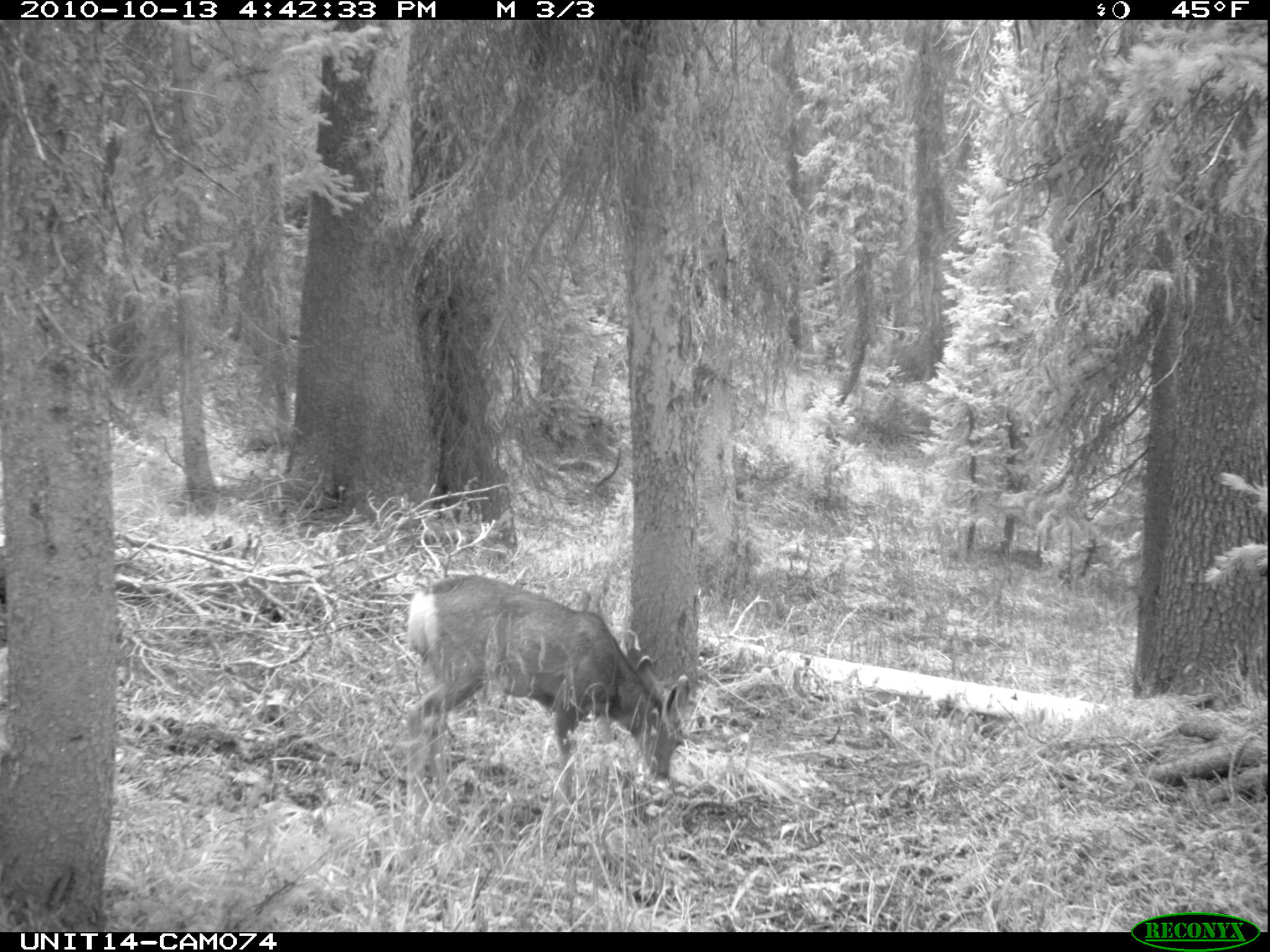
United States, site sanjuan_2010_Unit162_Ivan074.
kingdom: Animalia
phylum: Chordata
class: Mammalia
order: Artiodactyla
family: Cervidae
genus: Odocoileus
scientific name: Odocoileus hemionus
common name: mule deer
Odocoileus hemionus (mule deer).